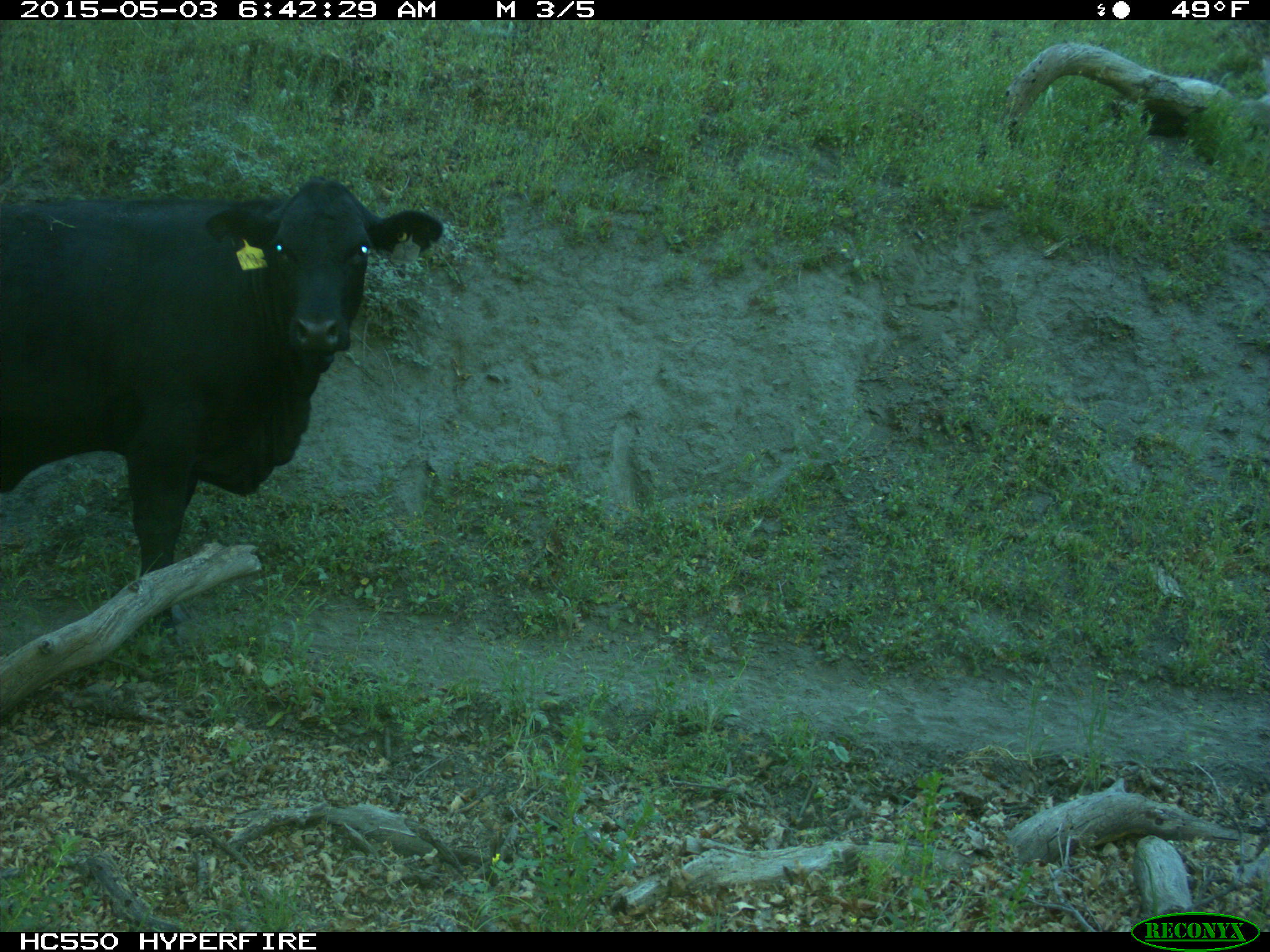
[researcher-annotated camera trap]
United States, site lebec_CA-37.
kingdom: Animalia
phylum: Chordata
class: Mammalia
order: Artiodactyla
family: Bovidae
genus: Bos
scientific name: Bos taurus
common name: domestic cow